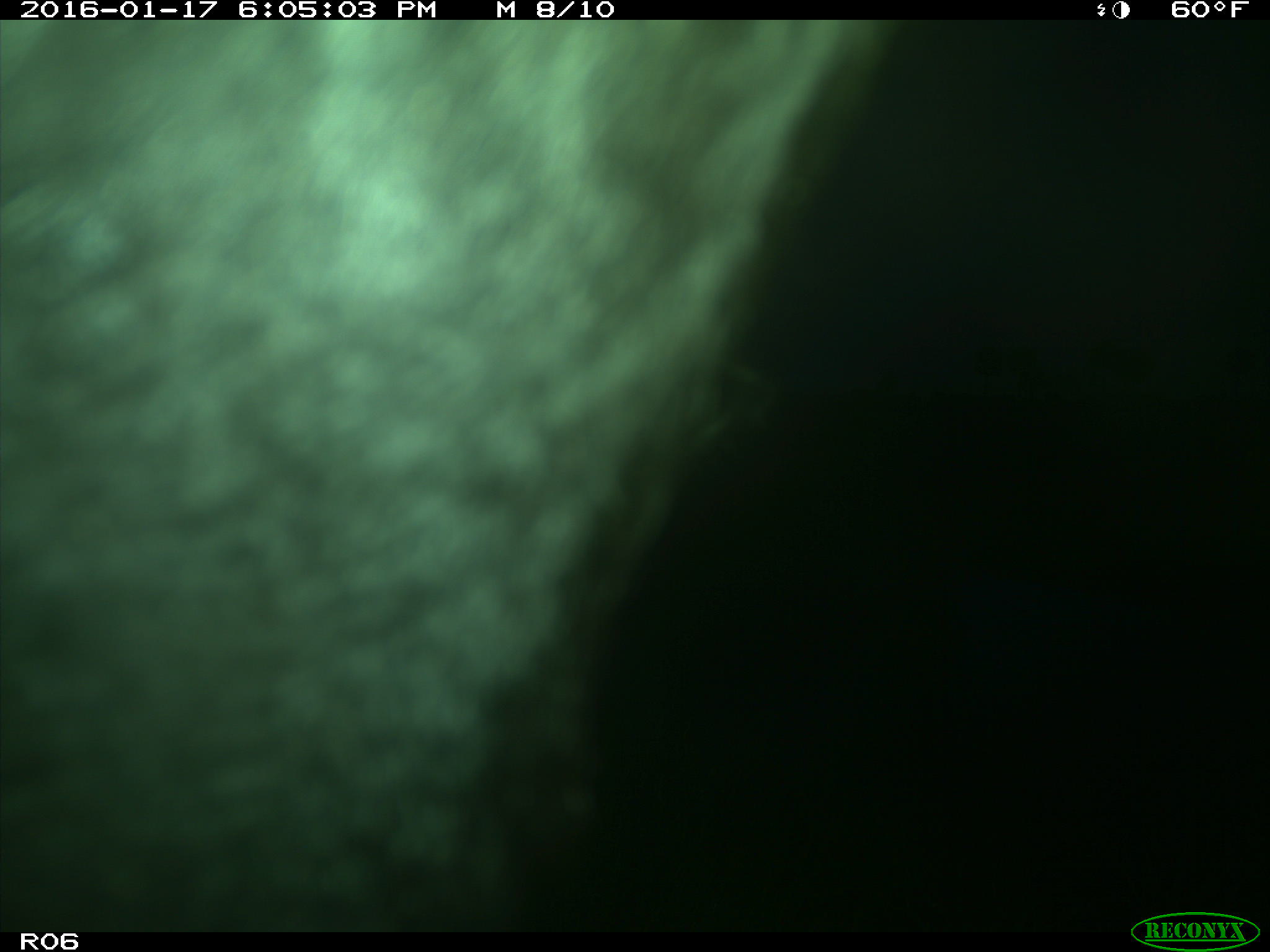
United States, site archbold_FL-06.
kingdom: Animalia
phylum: Chordata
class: Mammalia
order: Artiodactyla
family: Bovidae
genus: Bos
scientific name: Bos taurus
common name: domestic cow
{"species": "Bos taurus (domestic cow)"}